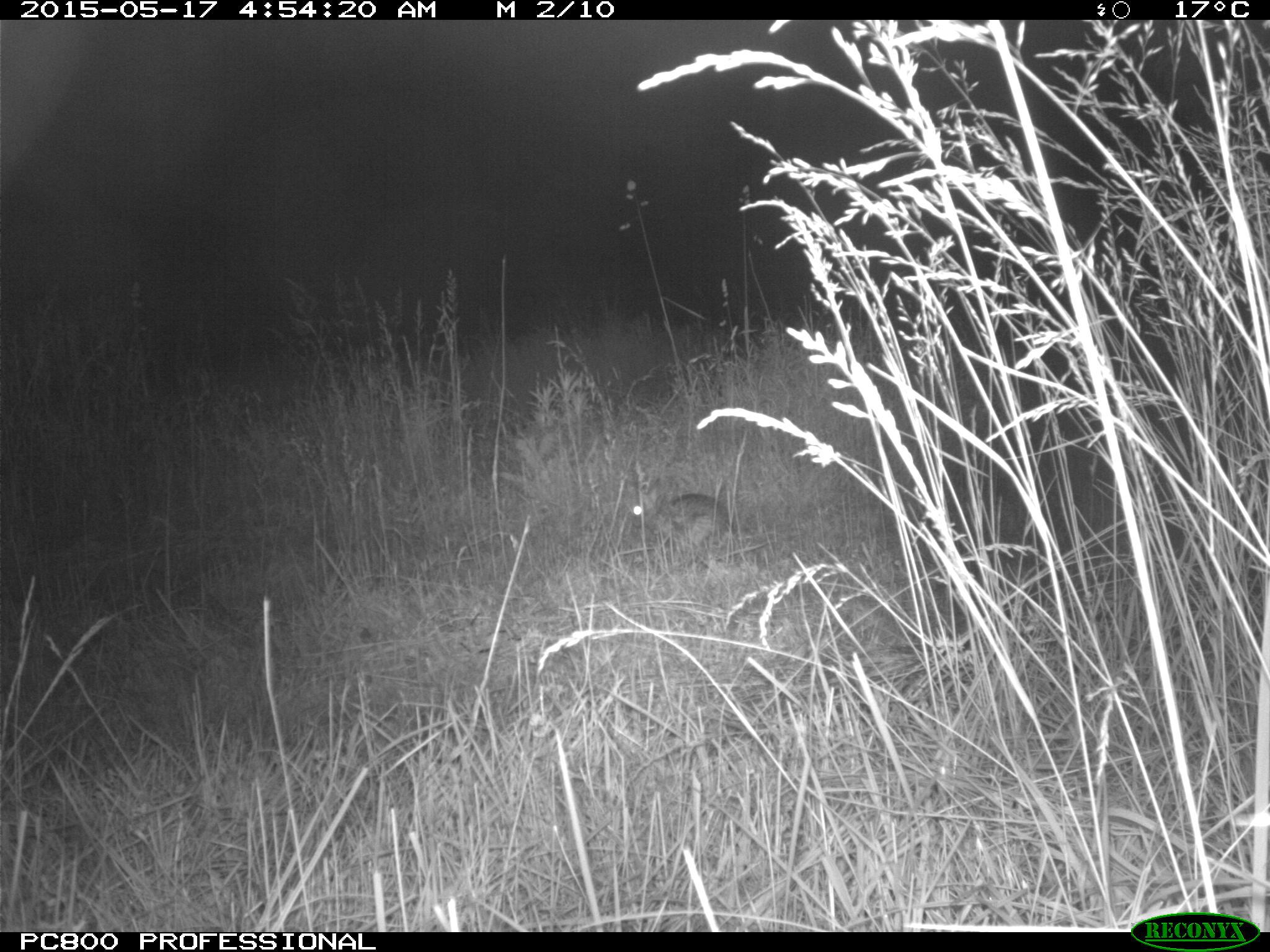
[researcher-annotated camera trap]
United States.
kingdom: Animalia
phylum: Chordata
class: Mammalia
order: Lagomorpha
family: Leporidae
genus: Sylvilagus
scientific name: Sylvilagus floridanus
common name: eastern cottontail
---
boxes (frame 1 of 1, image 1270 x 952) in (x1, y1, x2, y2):
Eastern Cottontail: (618, 466, 733, 557)